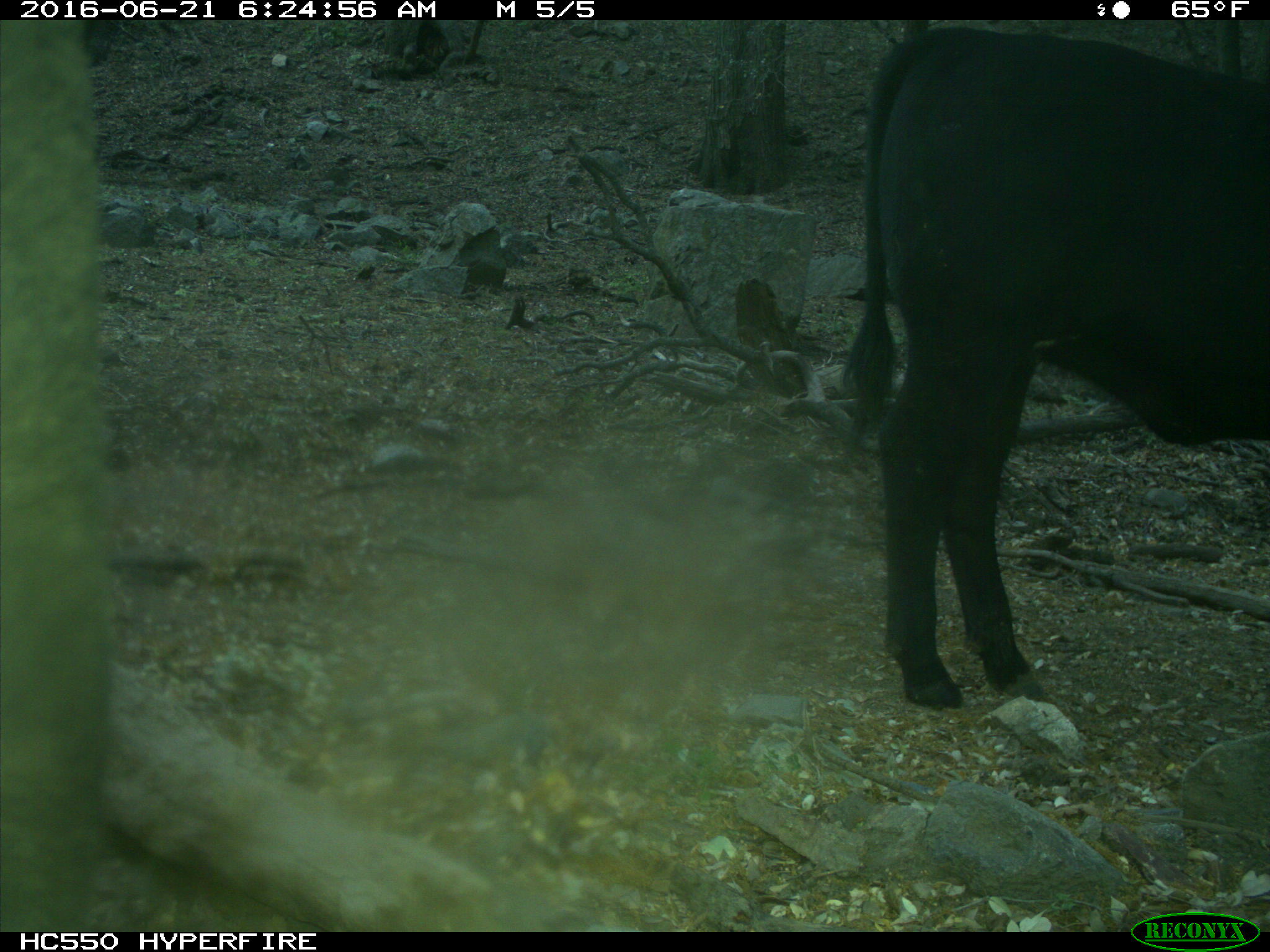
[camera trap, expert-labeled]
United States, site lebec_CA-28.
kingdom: Animalia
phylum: Chordata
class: Mammalia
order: Artiodactyla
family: Bovidae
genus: Bos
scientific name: Bos taurus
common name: domestic cow